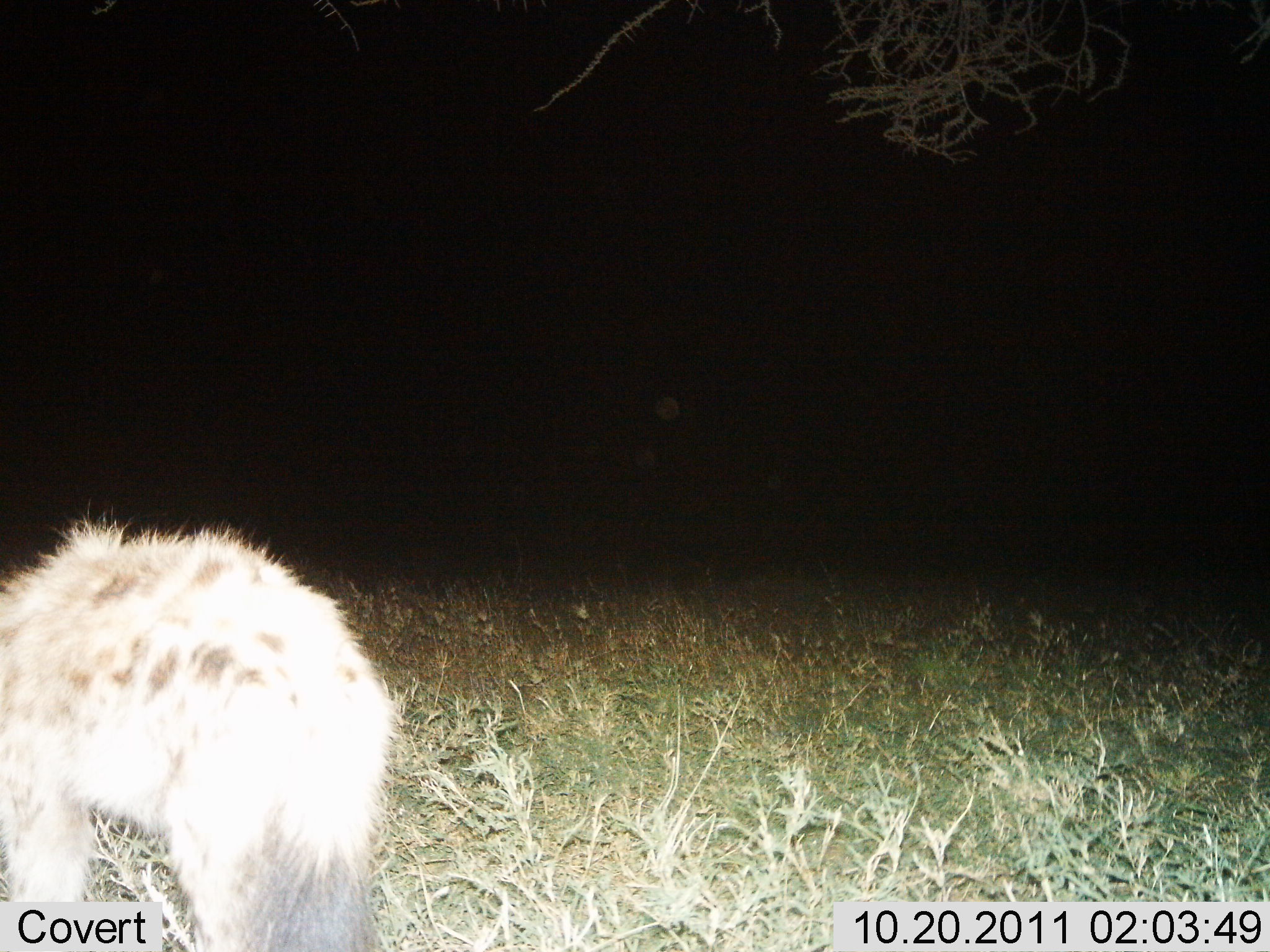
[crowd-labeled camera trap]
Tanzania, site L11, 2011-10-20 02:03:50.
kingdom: Animalia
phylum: Chordata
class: Mammalia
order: Carnivora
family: Hyaenidae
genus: Crocuta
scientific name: Crocuta crocuta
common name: spotted hyena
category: hyenaspotted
Hyenaspotted (spotted hyena) (Crocuta crocuta), count 1. Behavior (volunteer vote fractions): standing 92%, resting 0%, moving 8%, interacting 0%. Young present (vote fraction): 0%. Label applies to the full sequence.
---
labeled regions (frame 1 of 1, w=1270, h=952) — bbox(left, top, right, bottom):
animal: bbox(0, 509, 403, 943)